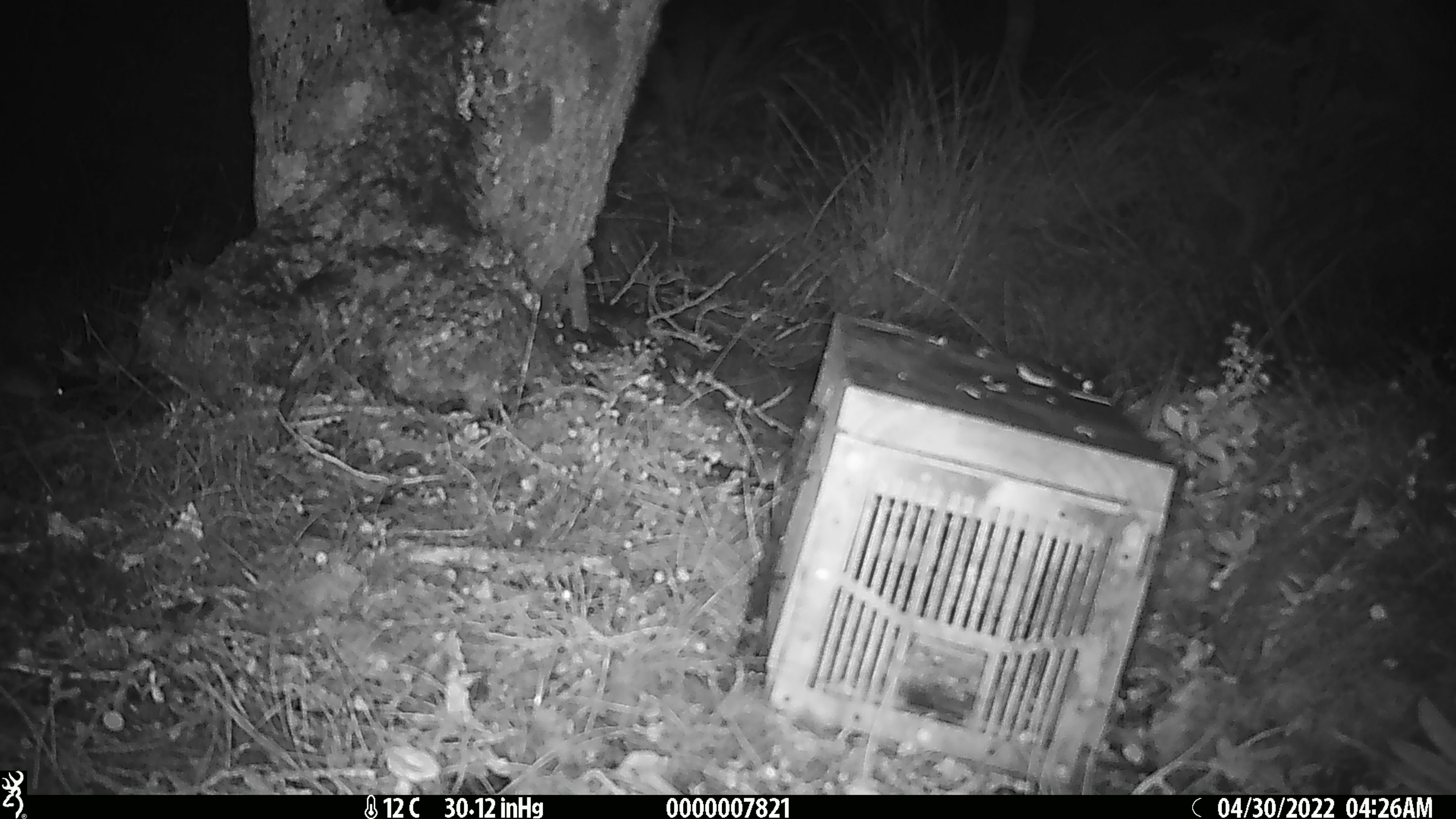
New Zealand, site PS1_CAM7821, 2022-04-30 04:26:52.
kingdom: Animalia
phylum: Chordata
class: Mammalia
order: Rodentia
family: Muridae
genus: Mus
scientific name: Mus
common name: mouse